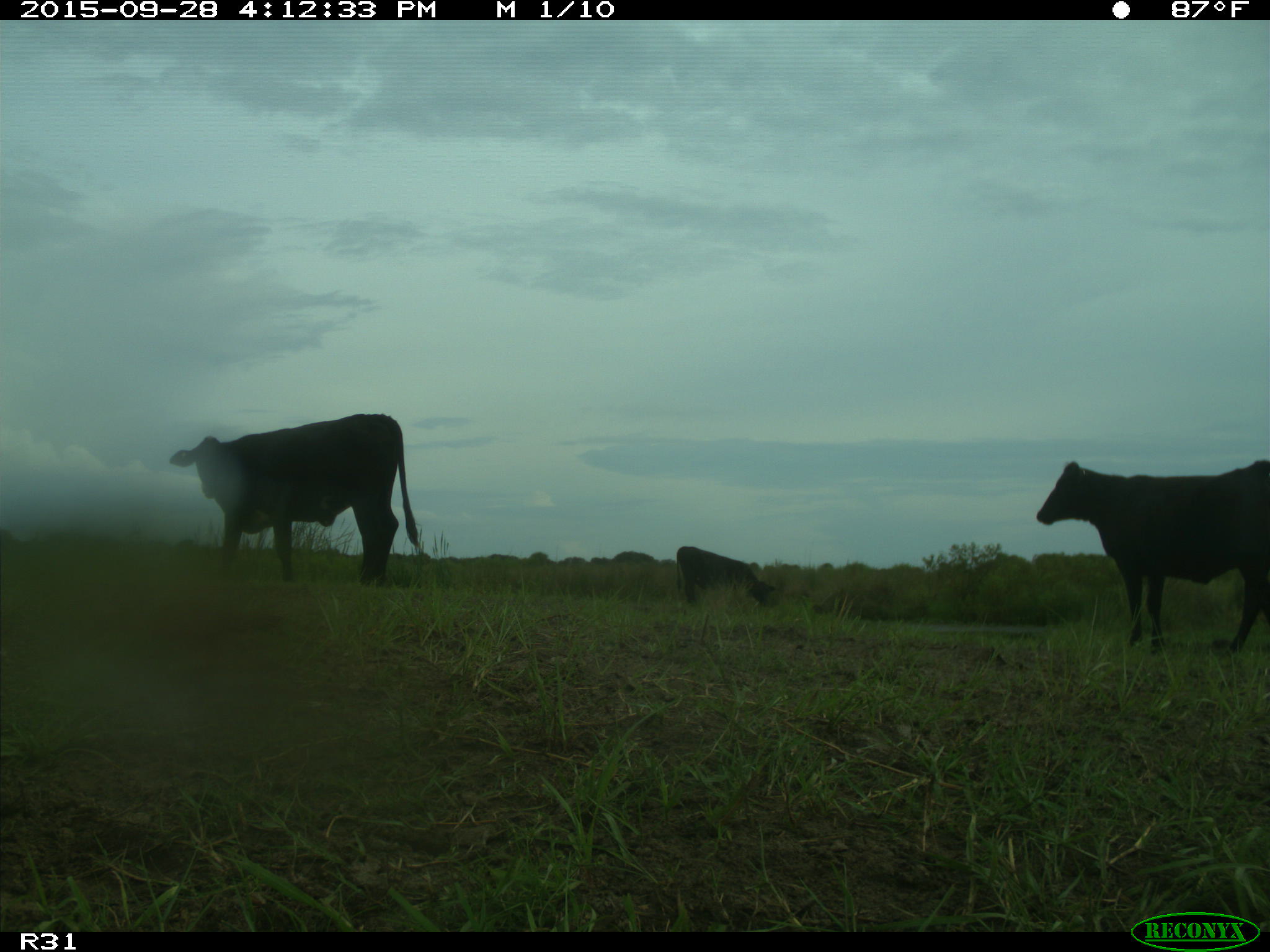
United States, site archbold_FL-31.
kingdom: Animalia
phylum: Chordata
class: Mammalia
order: Artiodactyla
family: Bovidae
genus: Bos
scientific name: Bos taurus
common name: domestic cow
Bos taurus (domestic cow).